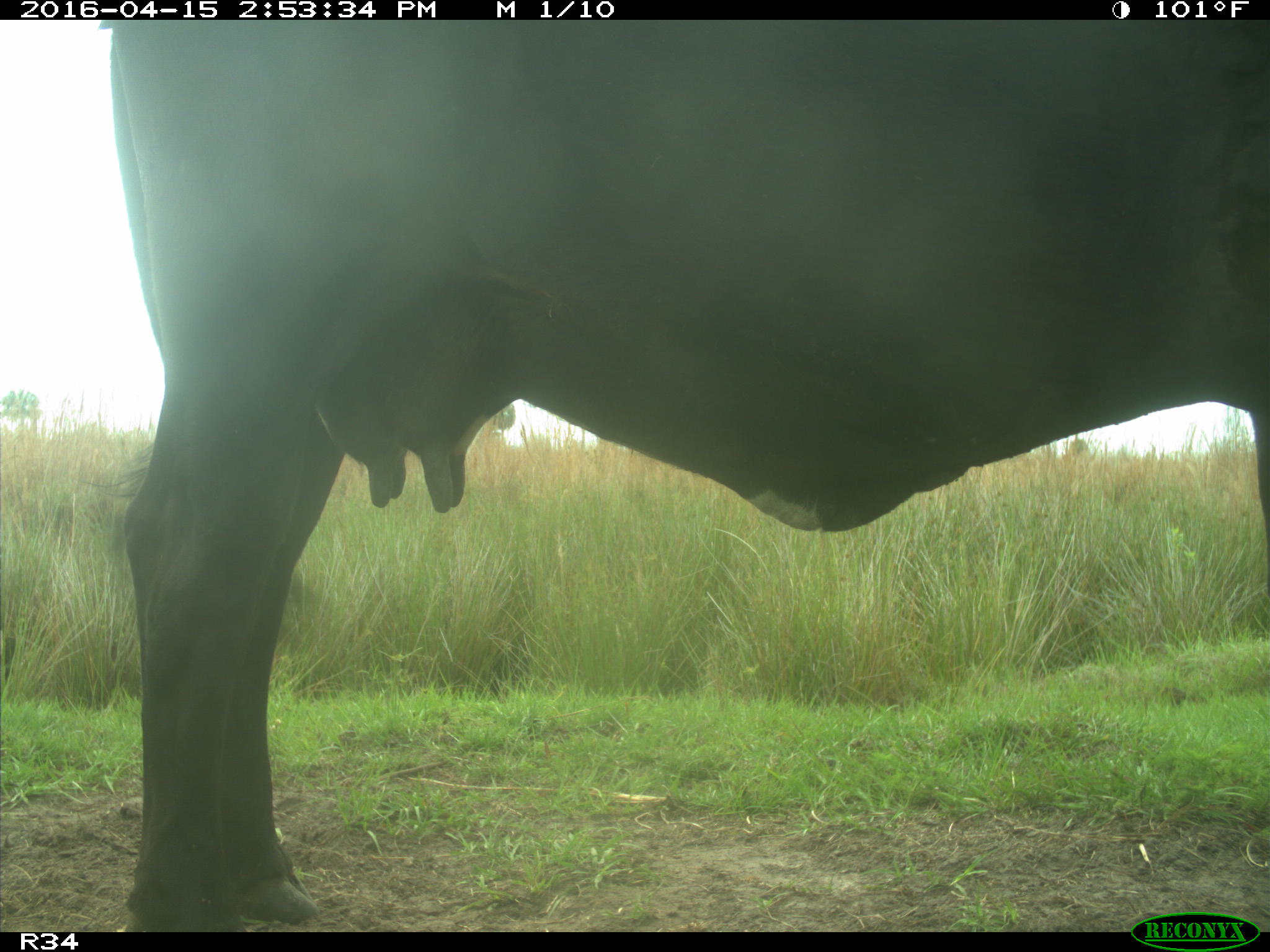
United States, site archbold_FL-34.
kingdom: Animalia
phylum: Chordata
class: Mammalia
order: Artiodactyla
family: Bovidae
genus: Bos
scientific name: Bos taurus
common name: domestic cow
Bos taurus (domestic cow).